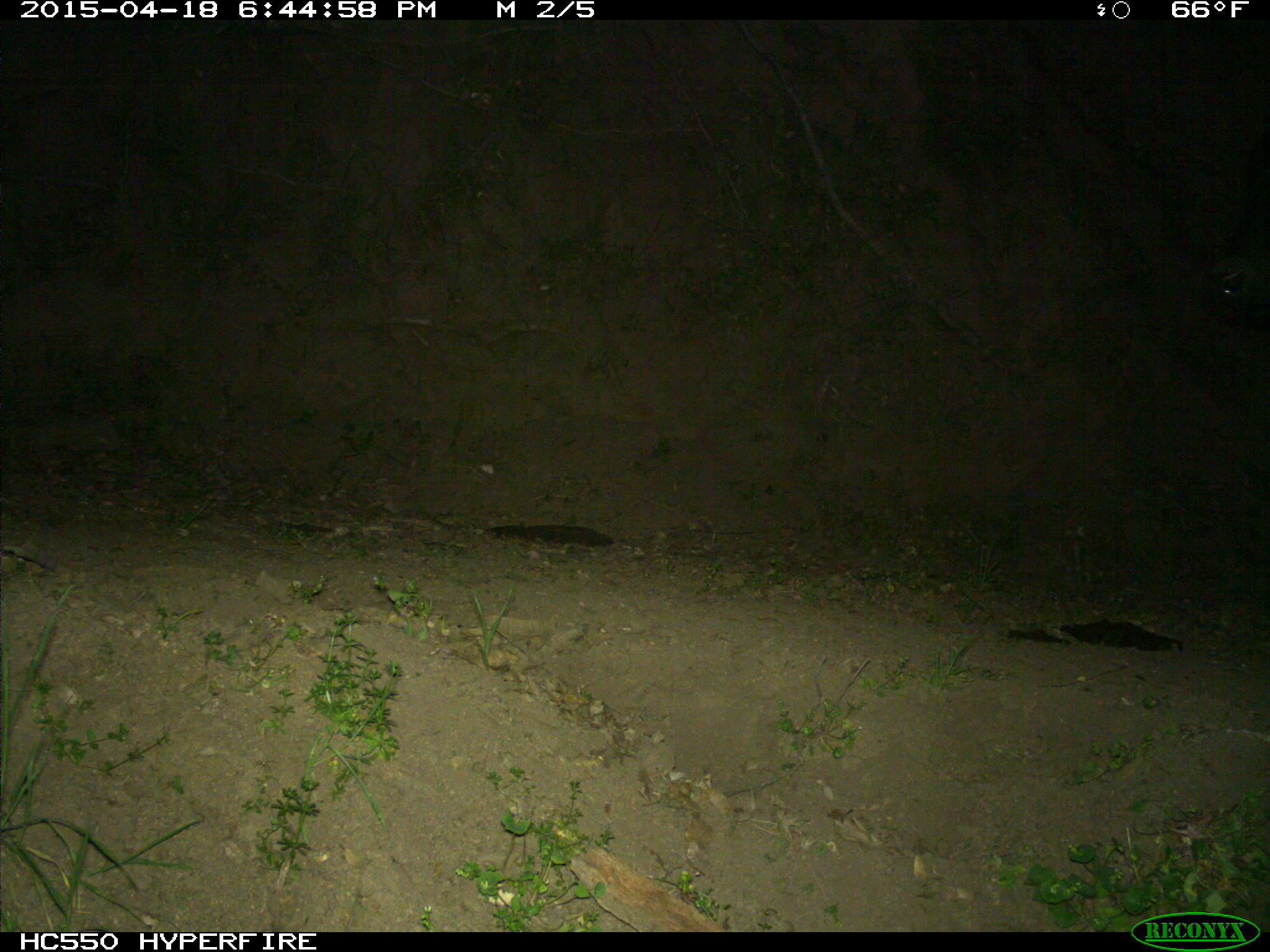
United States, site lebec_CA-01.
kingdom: Animalia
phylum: Chordata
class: Mammalia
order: Artiodactyla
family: Bovidae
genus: Bos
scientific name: Bos taurus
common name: domestic cow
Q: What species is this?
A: Bos taurus (domestic cow).